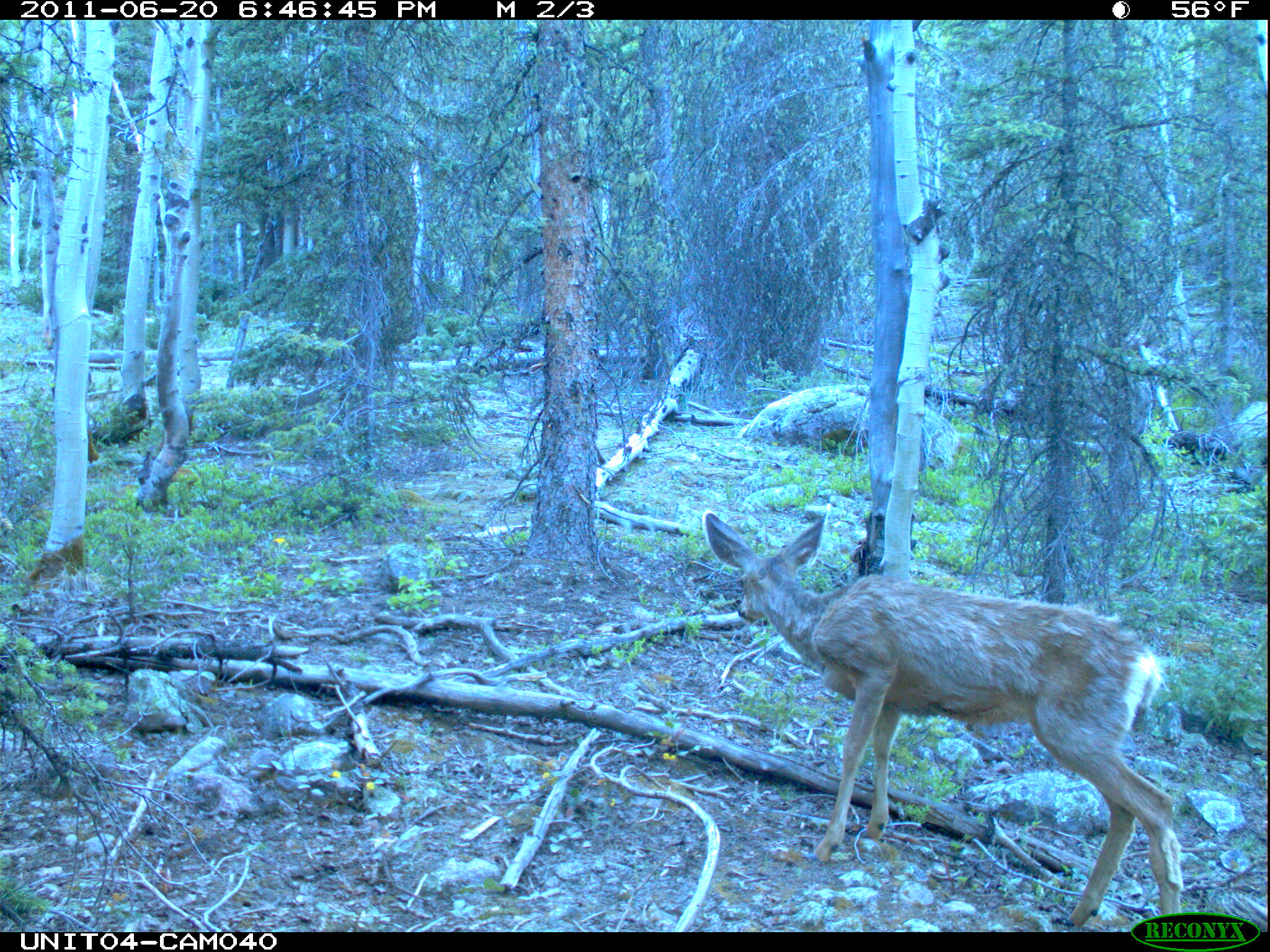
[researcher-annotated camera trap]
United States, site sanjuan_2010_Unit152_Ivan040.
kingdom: Animalia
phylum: Chordata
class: Mammalia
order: Artiodactyla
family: Cervidae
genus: Odocoileus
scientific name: Odocoileus hemionus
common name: mule deer